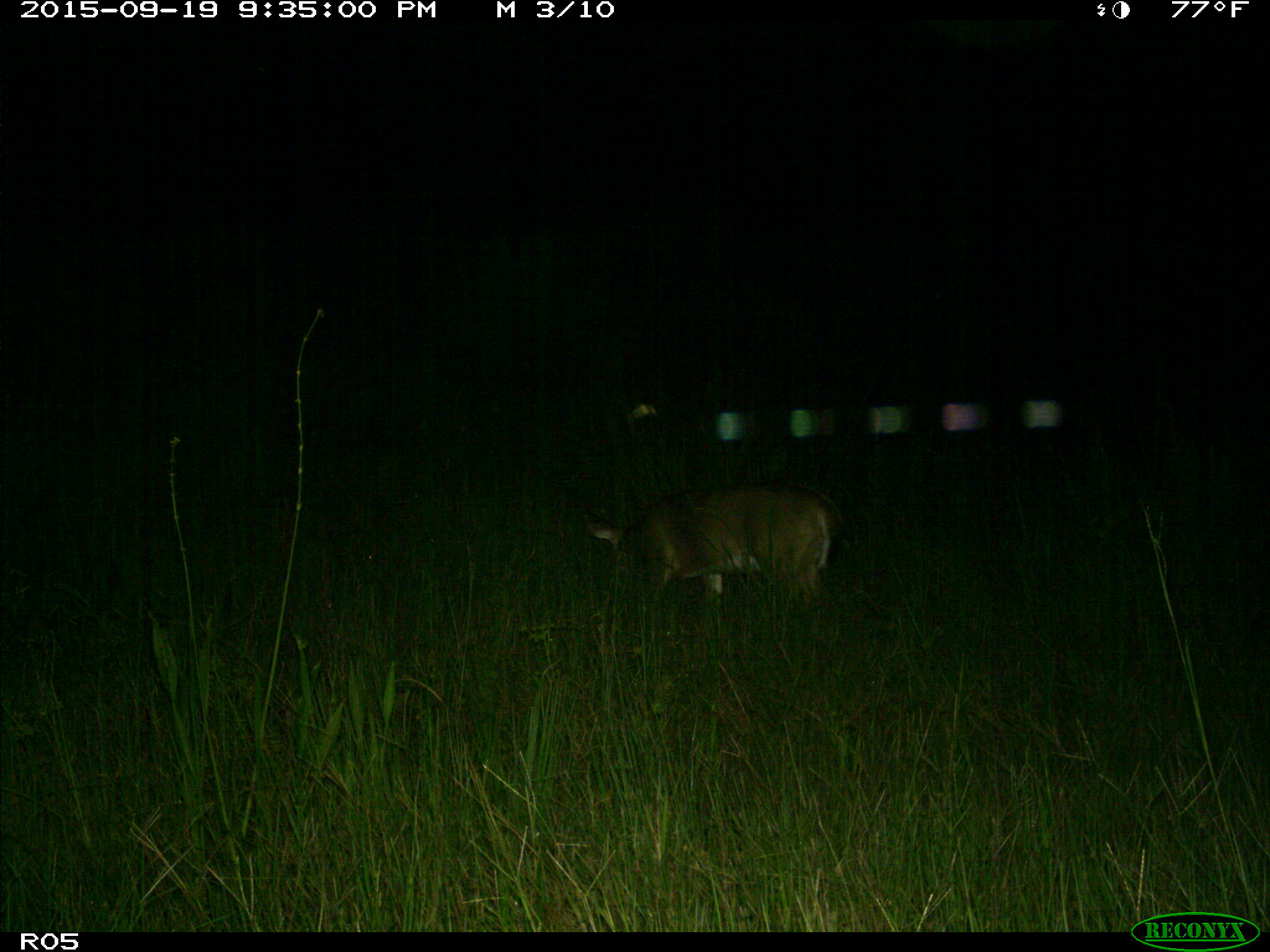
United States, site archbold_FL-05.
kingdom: Animalia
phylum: Chordata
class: Mammalia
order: Artiodactyla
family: Cervidae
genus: Odocoileus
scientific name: Odocoileus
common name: deer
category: unidentified deer